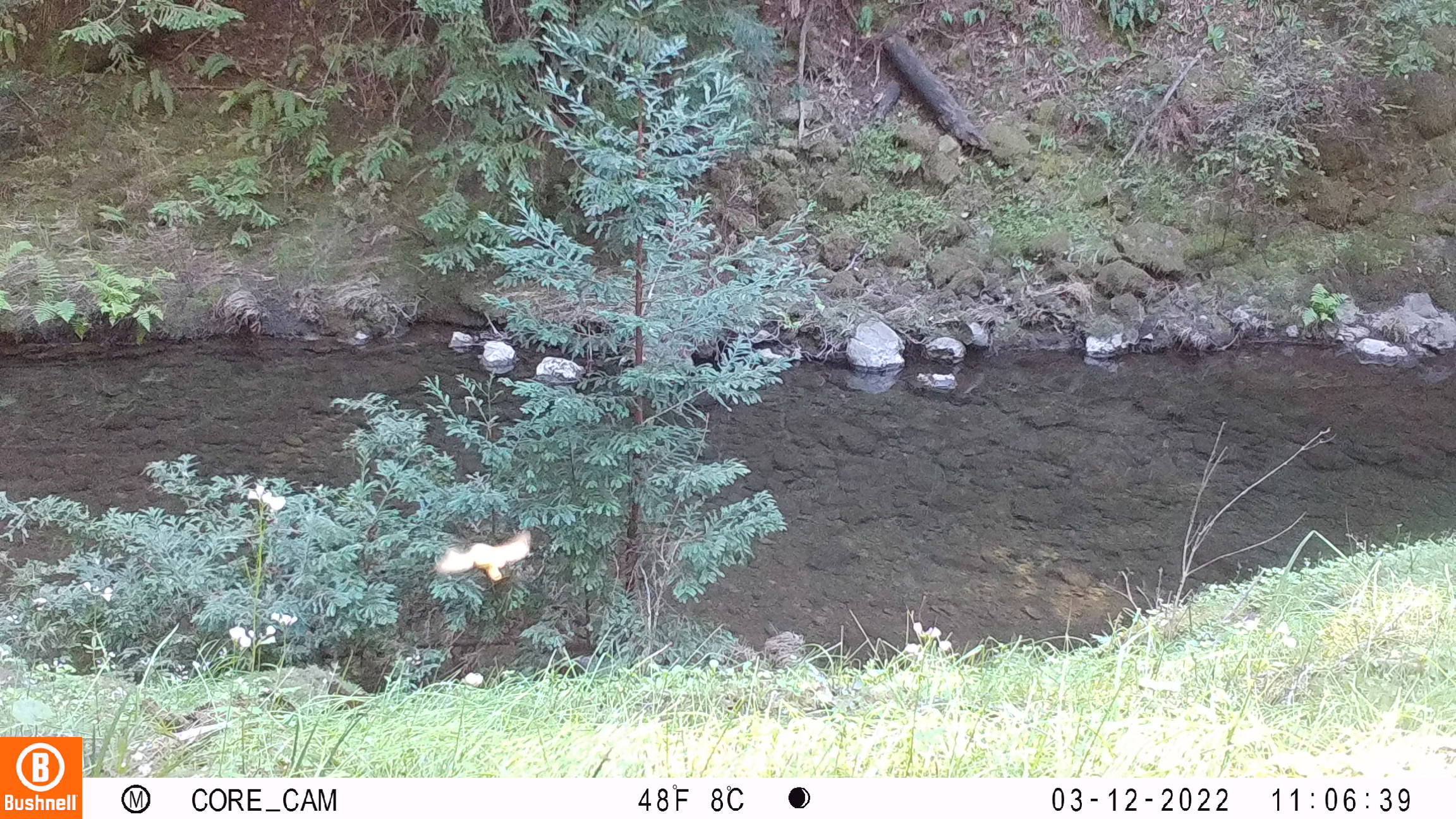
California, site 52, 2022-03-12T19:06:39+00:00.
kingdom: Animalia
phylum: Chordata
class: Aves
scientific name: Aves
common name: bird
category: unknown bird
Unknown bird (bird) (Aves).